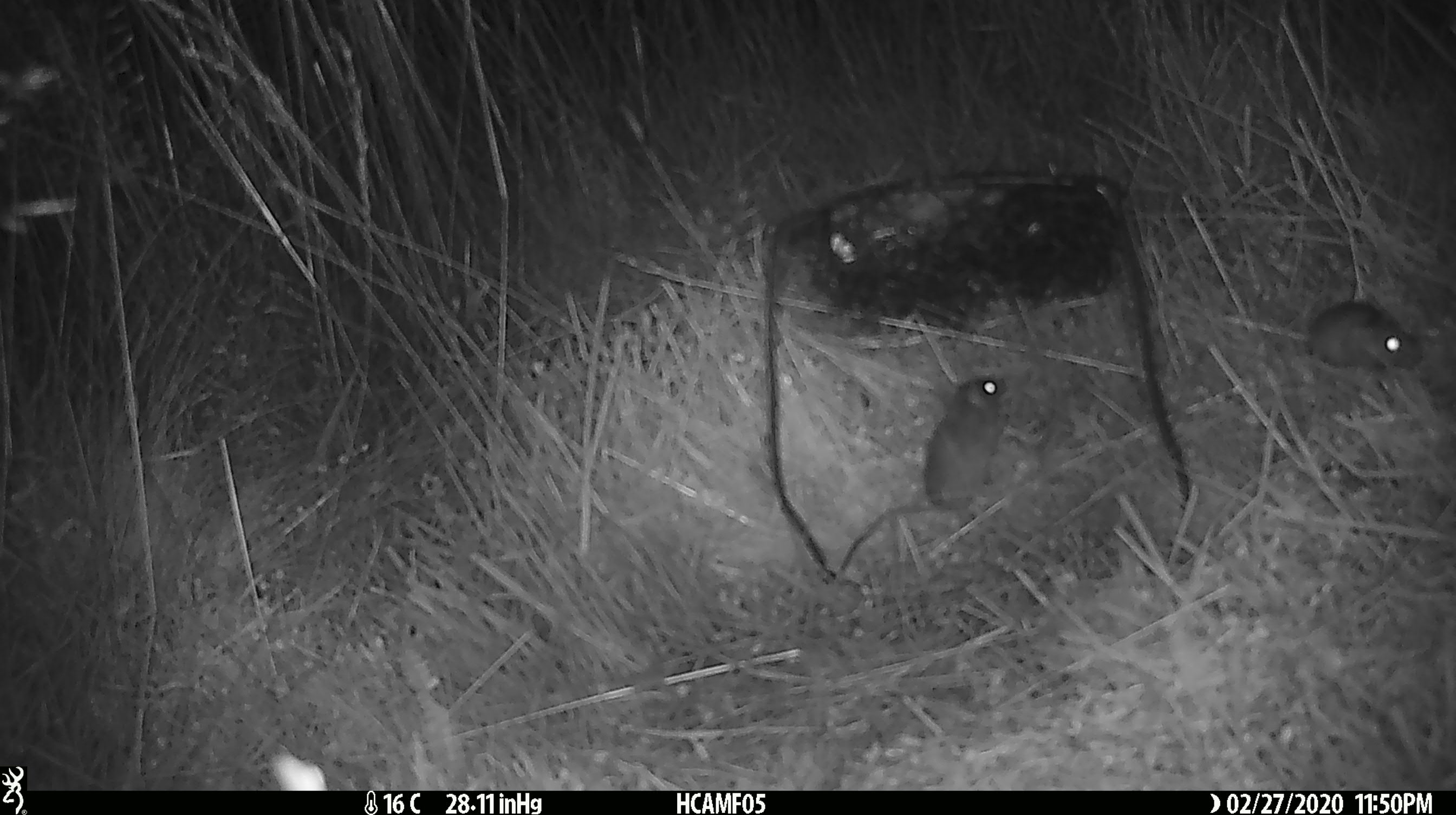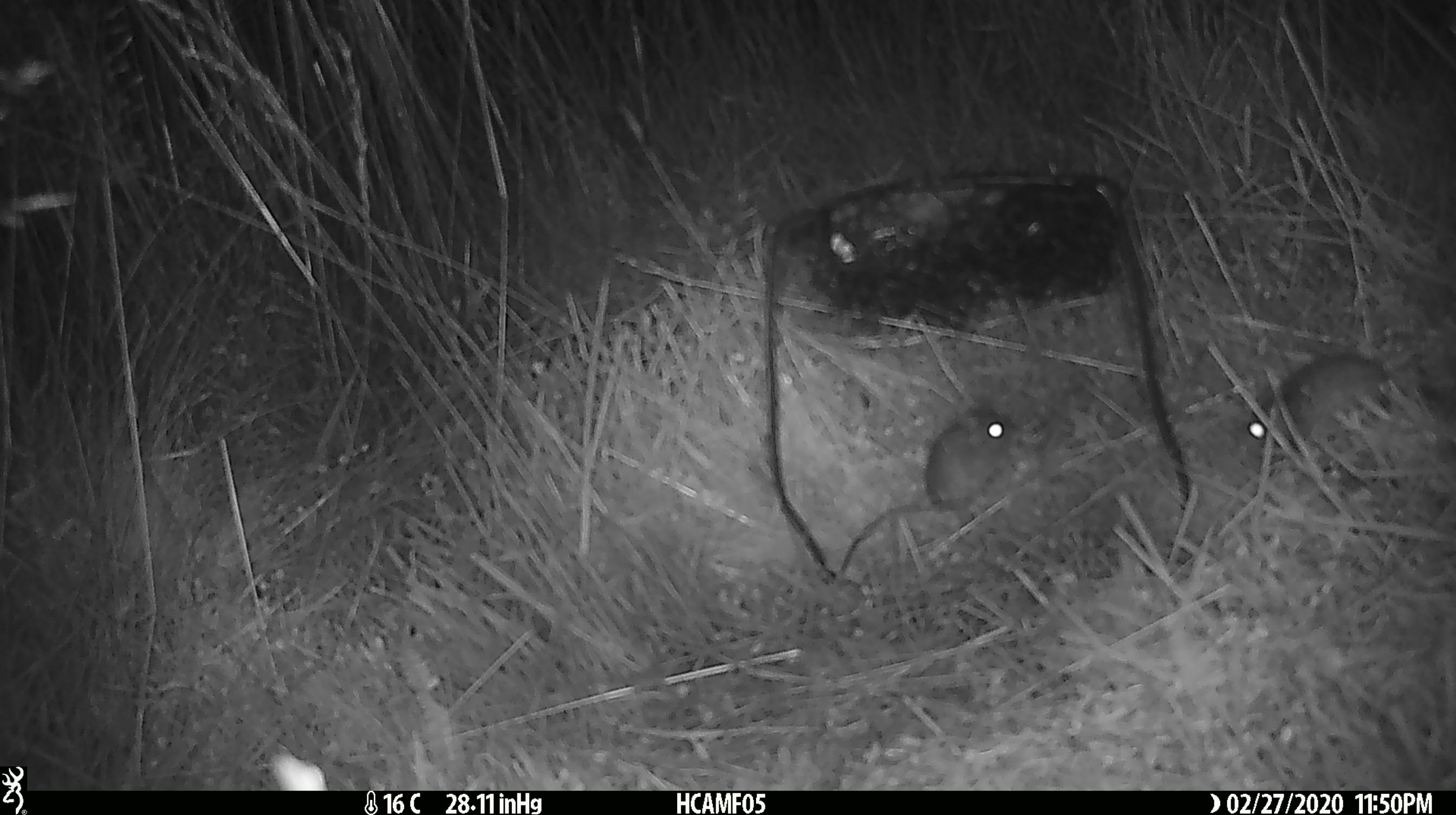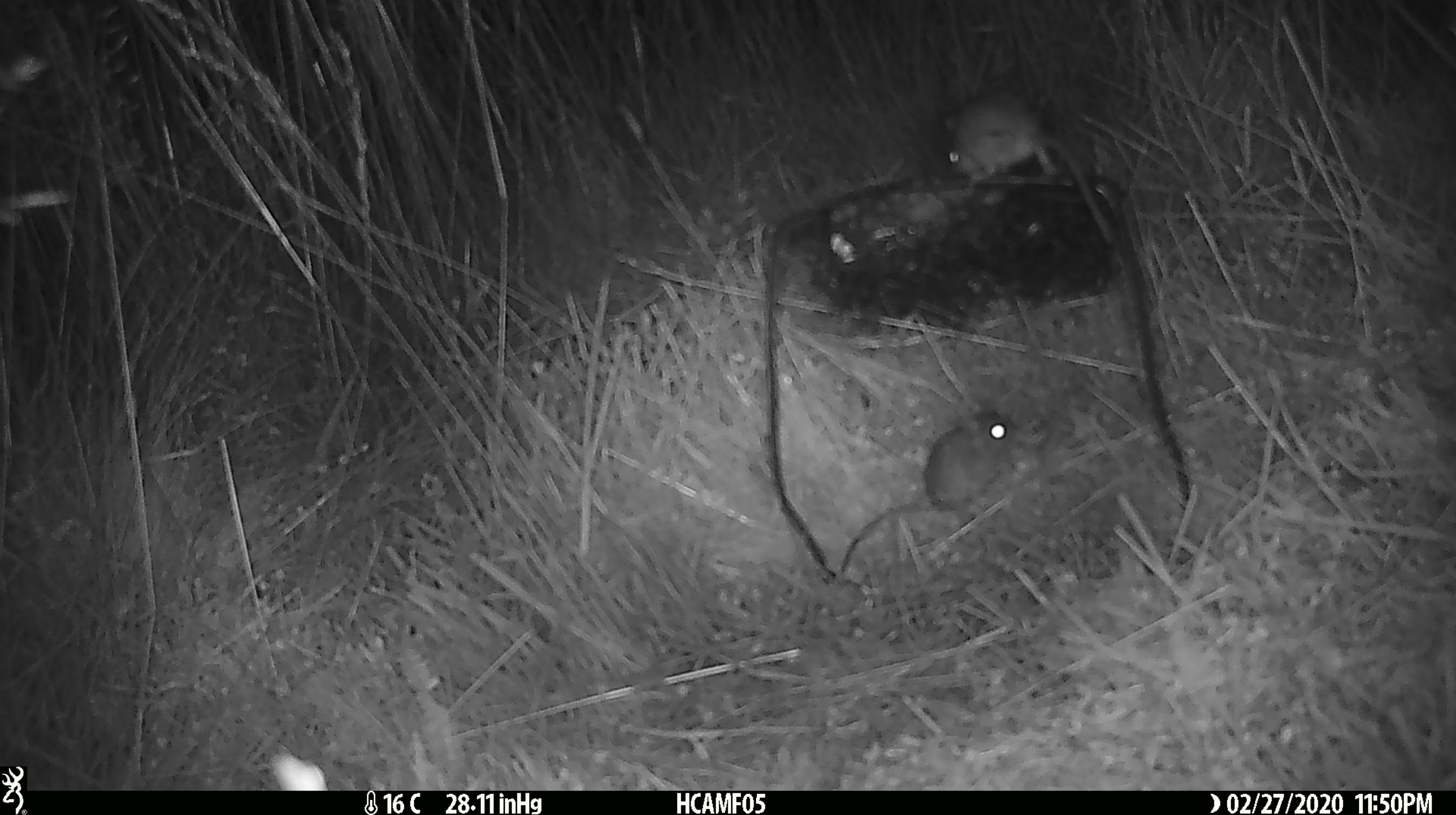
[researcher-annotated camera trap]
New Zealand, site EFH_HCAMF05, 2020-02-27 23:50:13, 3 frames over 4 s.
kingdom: Animalia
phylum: Chordata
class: Mammalia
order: Rodentia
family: Muridae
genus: Mus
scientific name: Mus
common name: mouse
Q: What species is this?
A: Mouse (Mus).